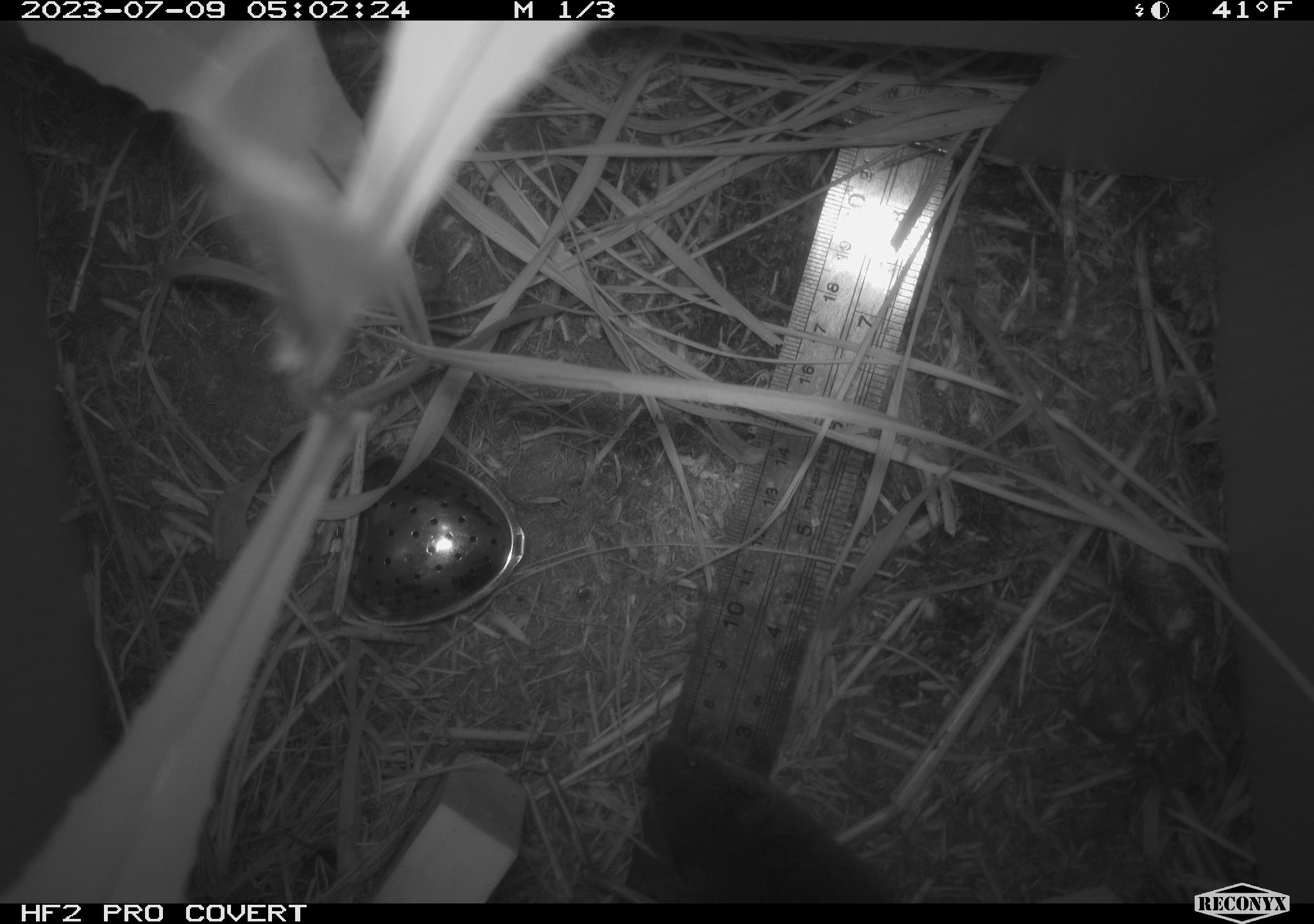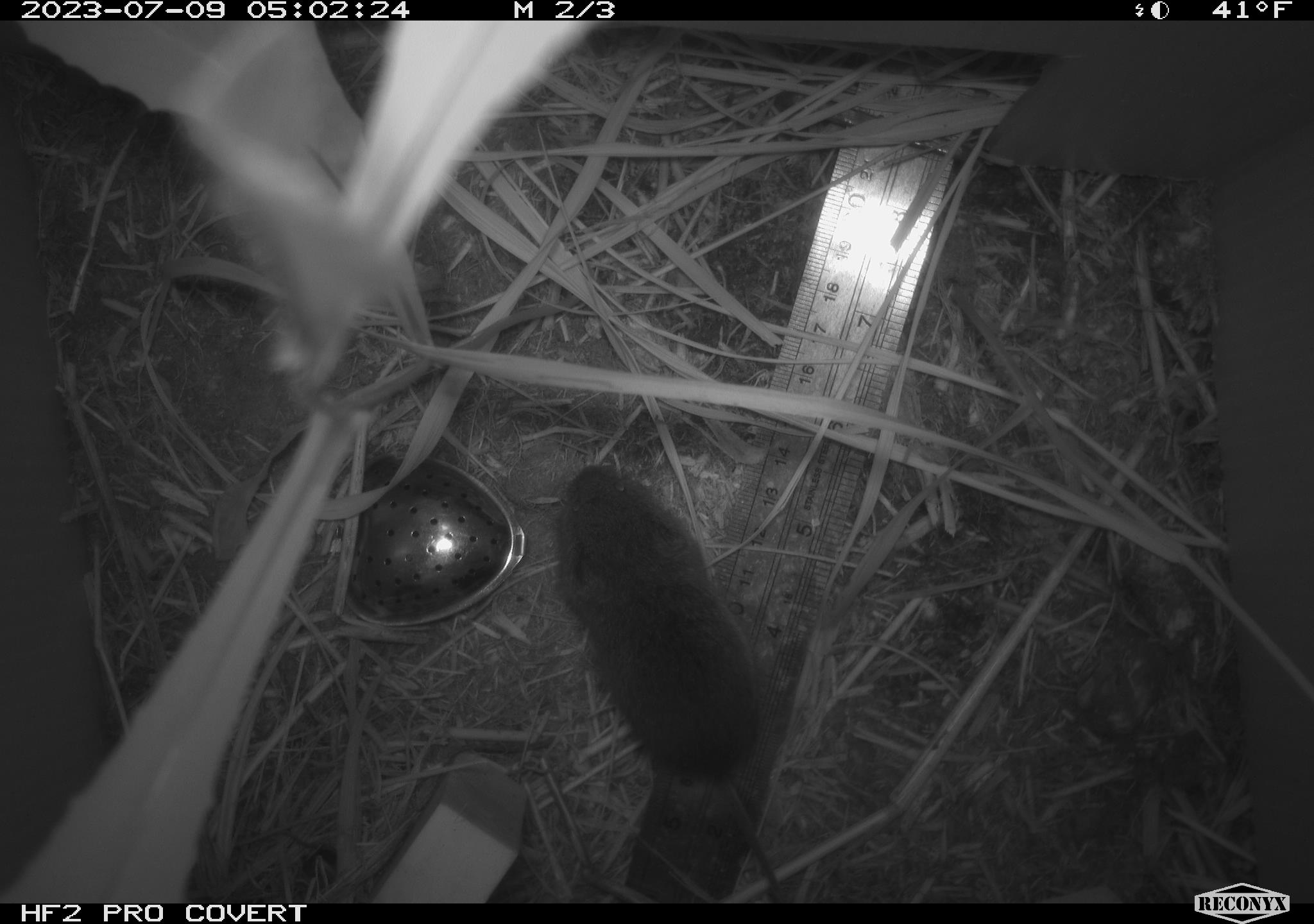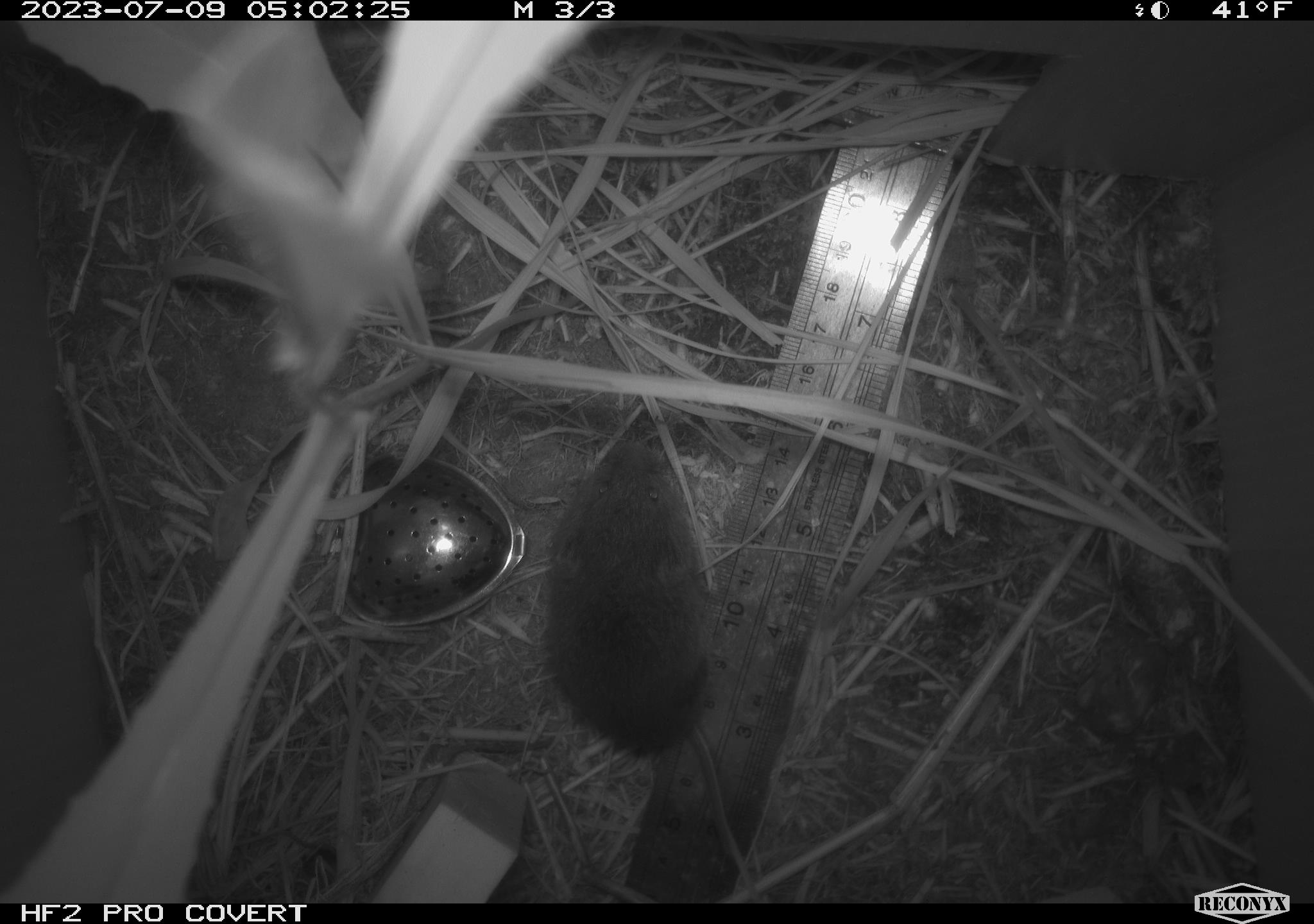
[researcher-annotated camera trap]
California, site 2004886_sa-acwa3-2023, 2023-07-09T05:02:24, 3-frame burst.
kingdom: Animalia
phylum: Chordata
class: Mammalia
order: Rodentia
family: Cricetidae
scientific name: Arvicolinae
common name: voles, lemmings, and muskrats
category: arvicolinae subfamily